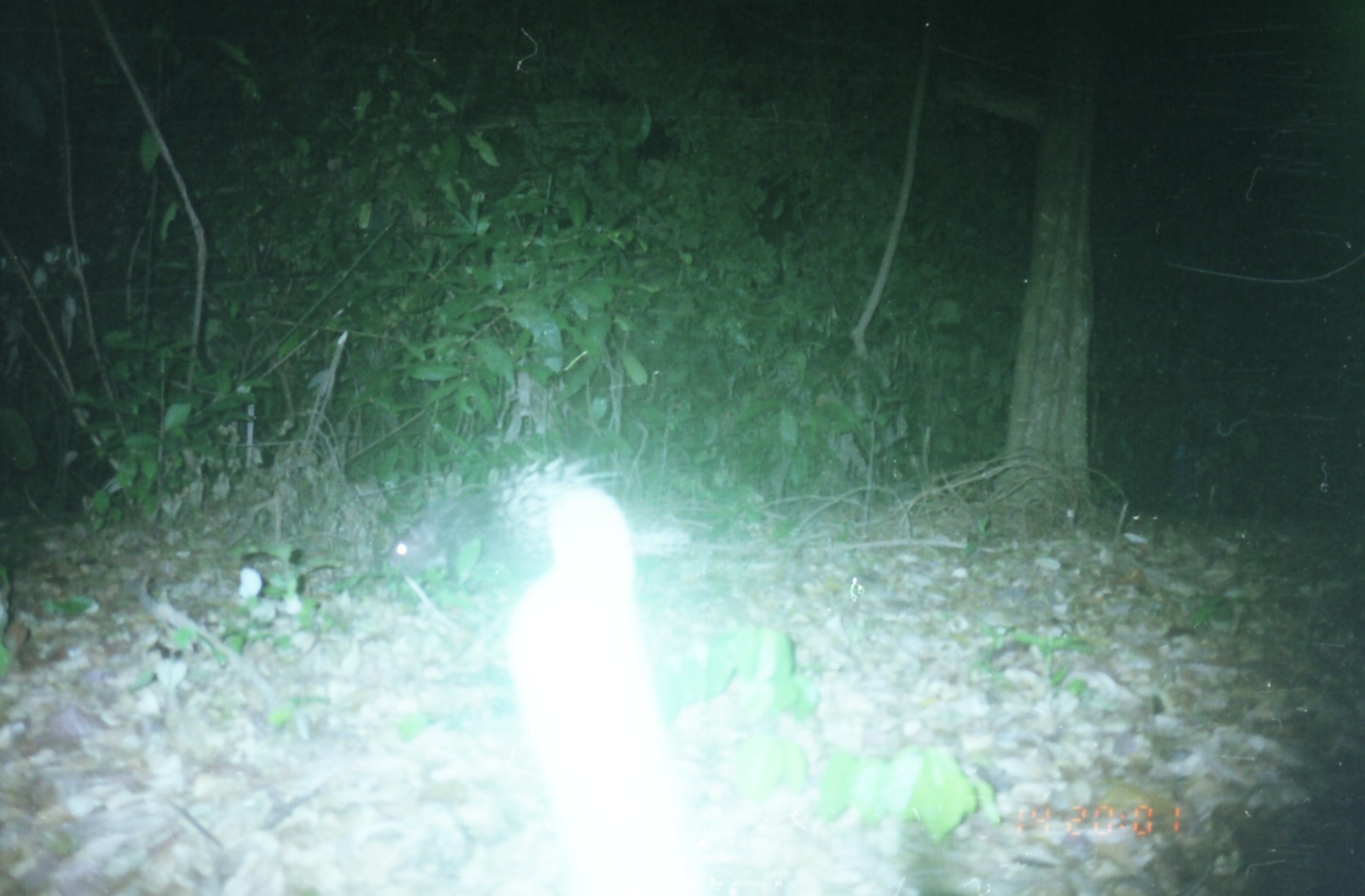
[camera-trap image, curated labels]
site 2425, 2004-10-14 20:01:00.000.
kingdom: Animalia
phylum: Chordata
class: Mammalia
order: Rodentia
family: Hystricidae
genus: Hystrix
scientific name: Hystrix brachyura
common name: east asian porcupine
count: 1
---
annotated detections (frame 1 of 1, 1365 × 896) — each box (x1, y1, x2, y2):
hystrix brachyura: (382, 451, 693, 575)